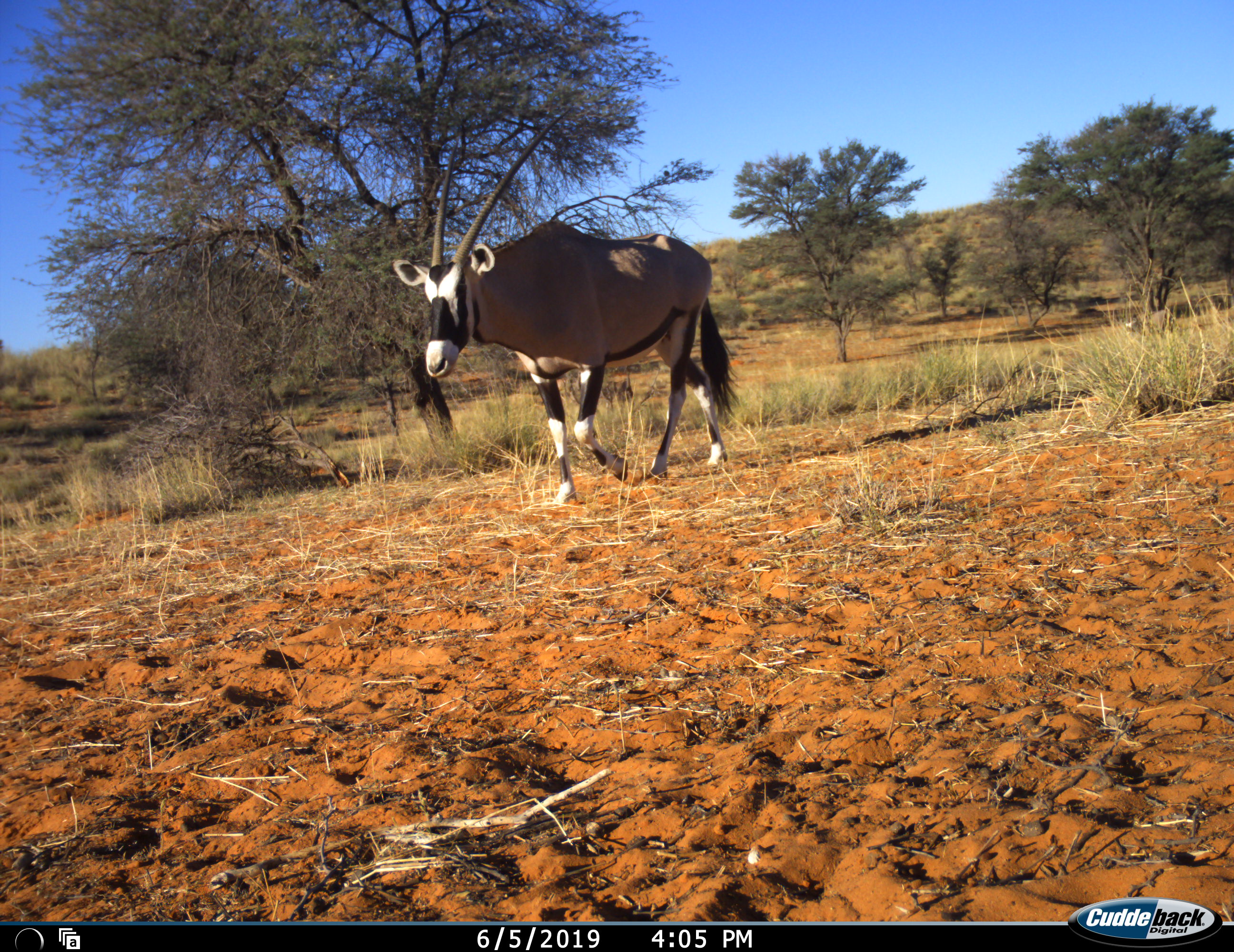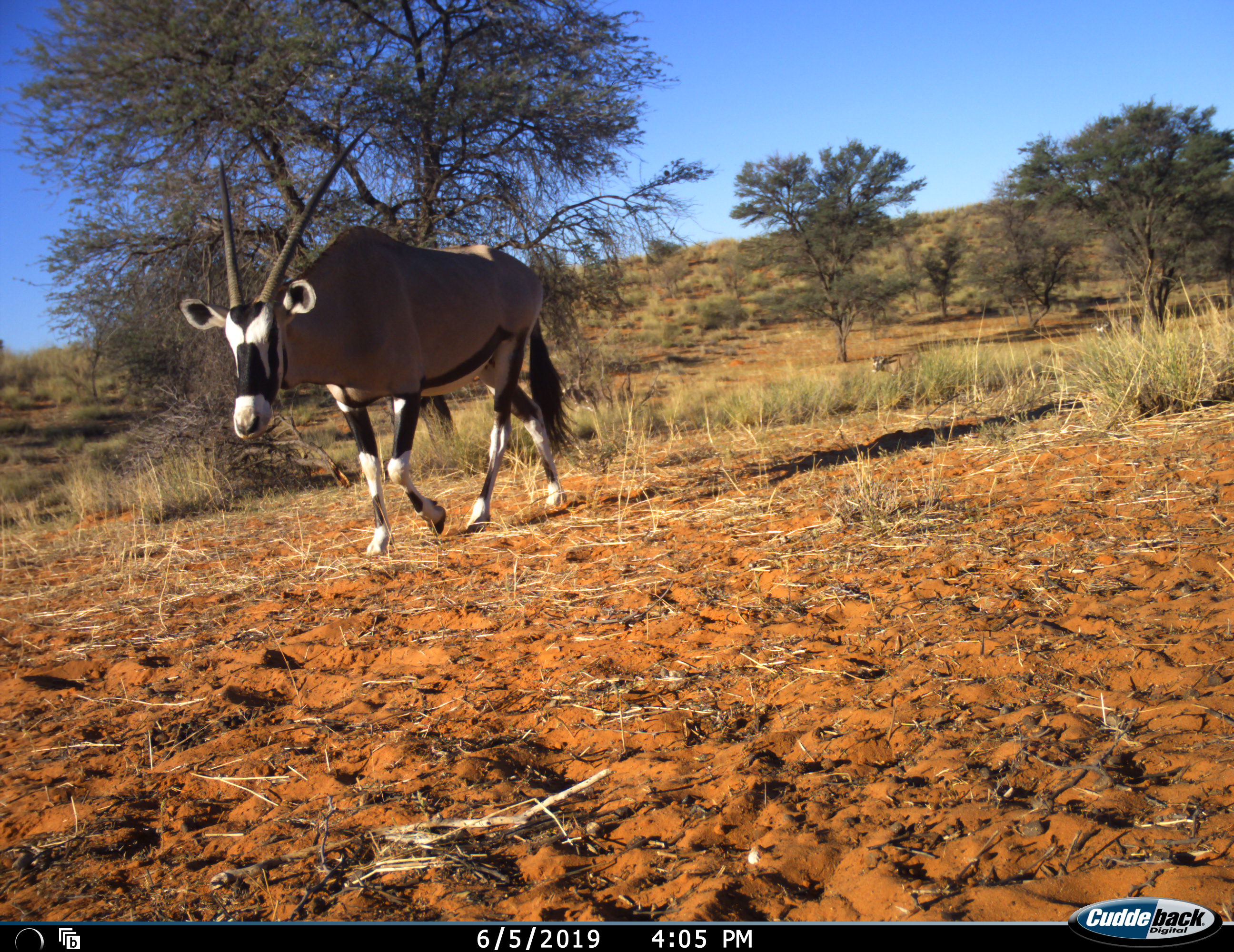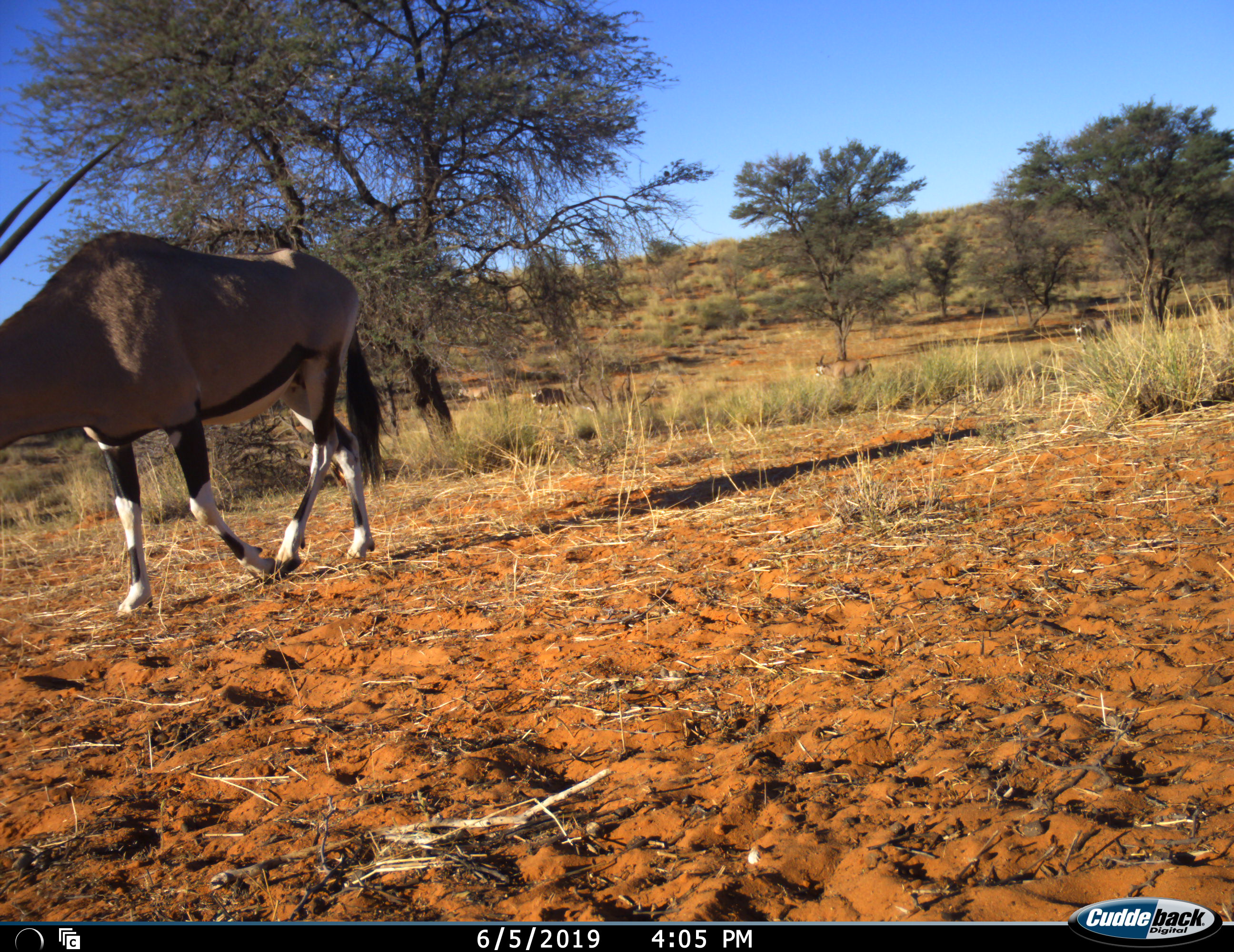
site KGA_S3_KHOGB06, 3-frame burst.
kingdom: Animalia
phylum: Chordata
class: Mammalia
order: Artiodactyla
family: Bovidae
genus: Oryx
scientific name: Oryx gazella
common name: gemsbok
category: oryx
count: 3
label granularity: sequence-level